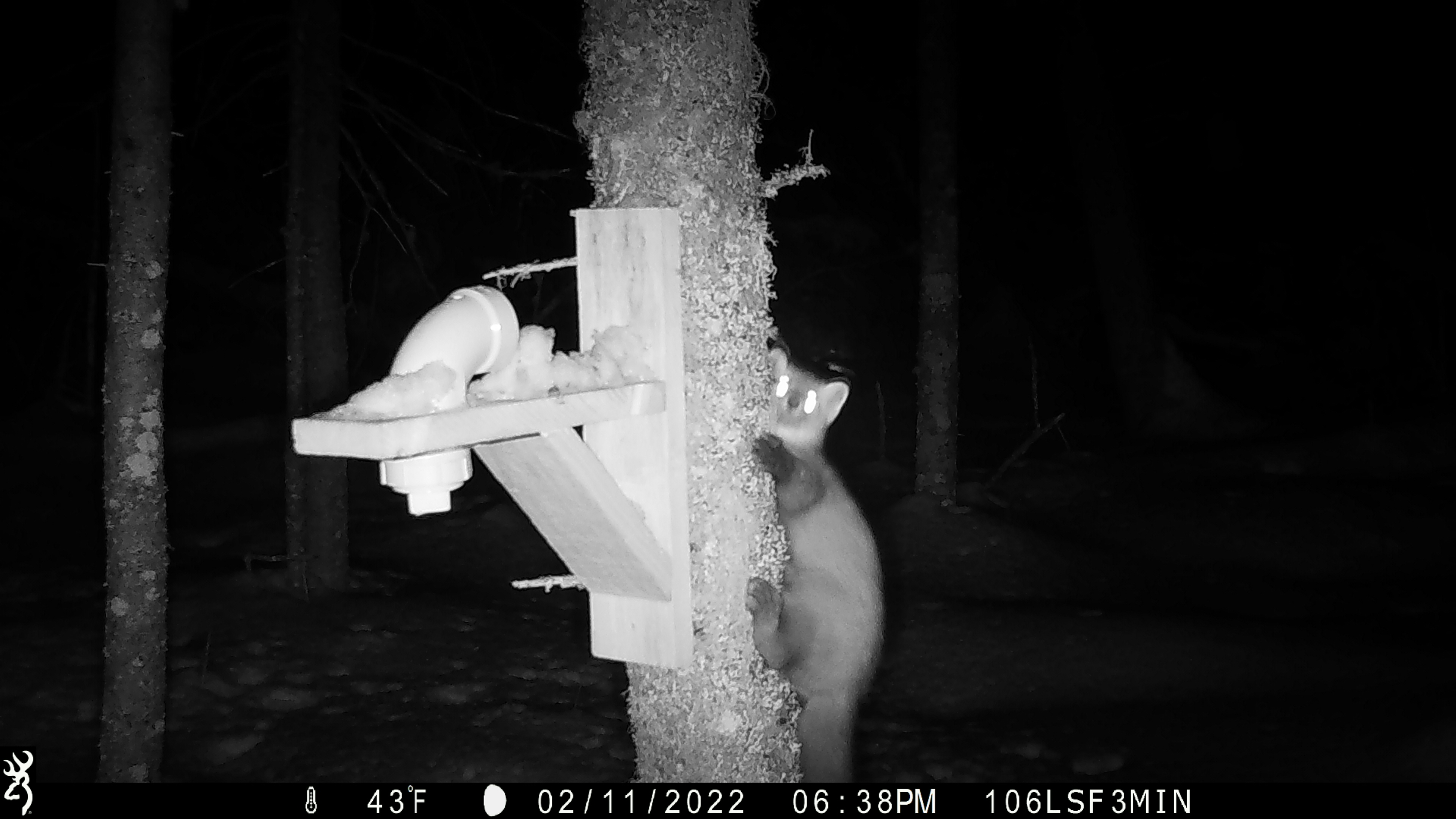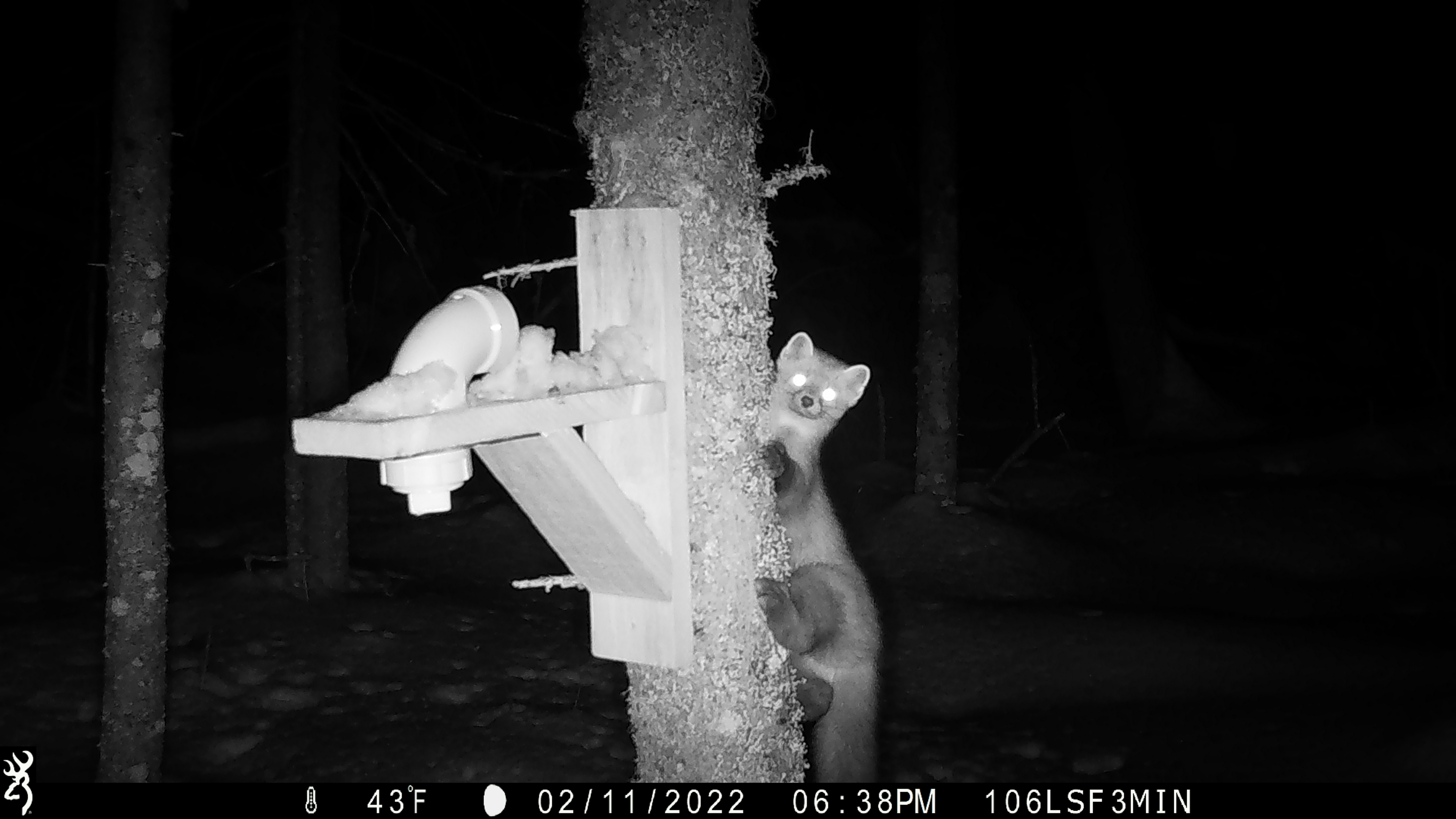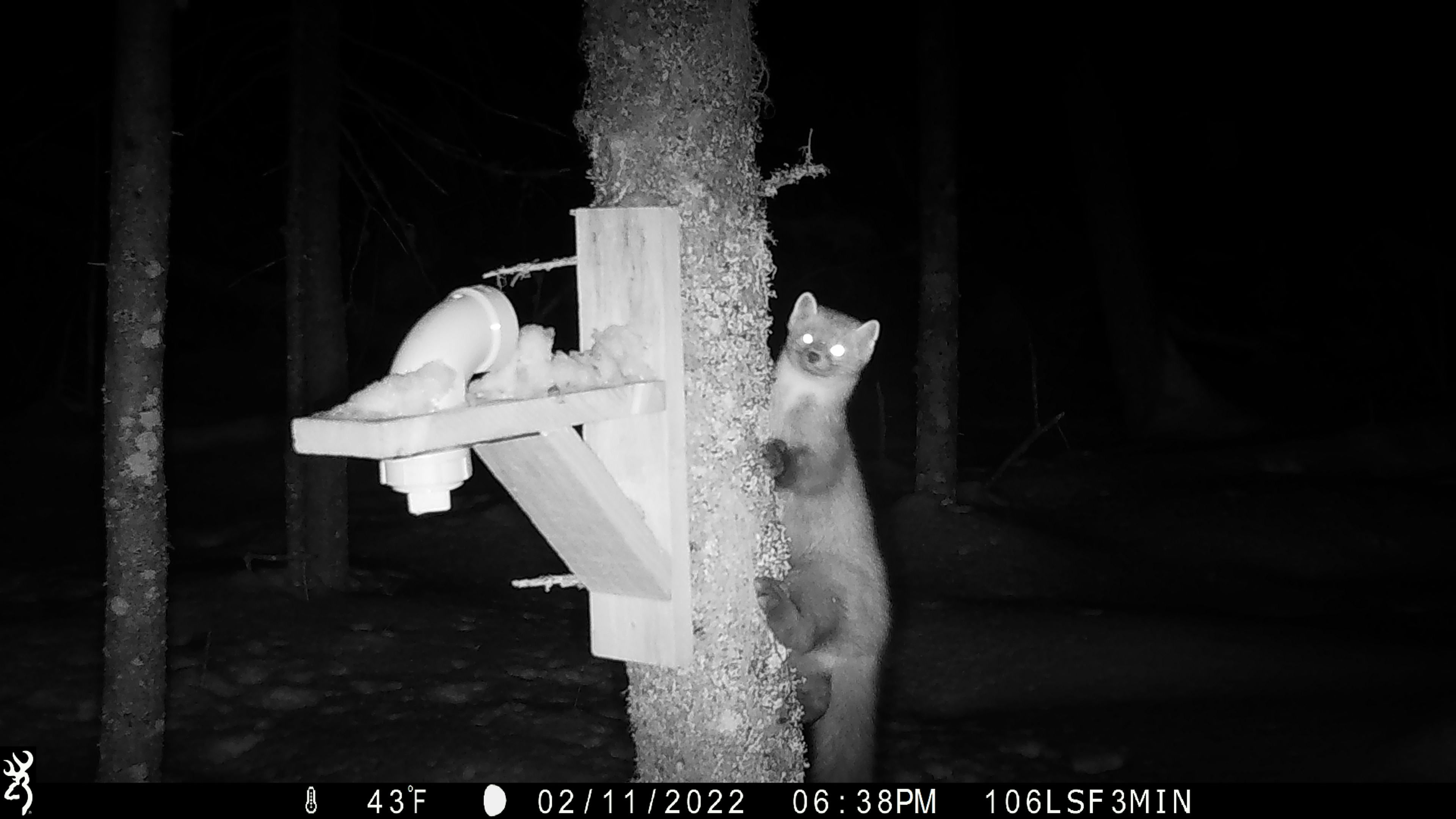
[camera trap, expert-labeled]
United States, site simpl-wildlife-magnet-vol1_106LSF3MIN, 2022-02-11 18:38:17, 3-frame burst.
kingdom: Animalia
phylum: Chordata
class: Mammalia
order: Carnivora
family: Mustelidae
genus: Martes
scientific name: Martes americana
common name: american marten